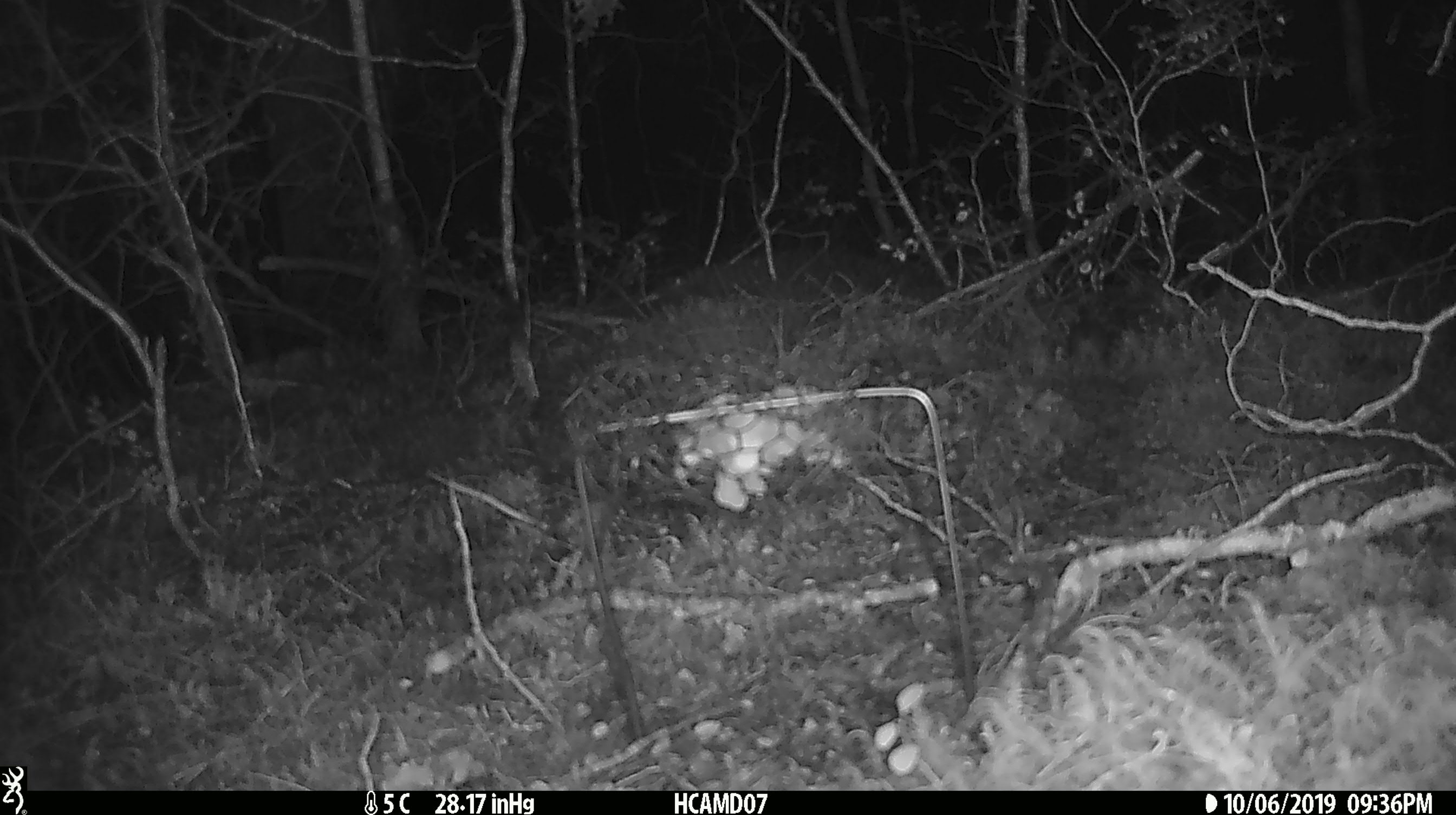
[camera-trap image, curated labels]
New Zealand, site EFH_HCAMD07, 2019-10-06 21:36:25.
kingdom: Animalia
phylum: Chordata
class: Mammalia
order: Rodentia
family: Muridae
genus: Mus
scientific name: Mus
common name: mouse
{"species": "mouse (Mus)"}